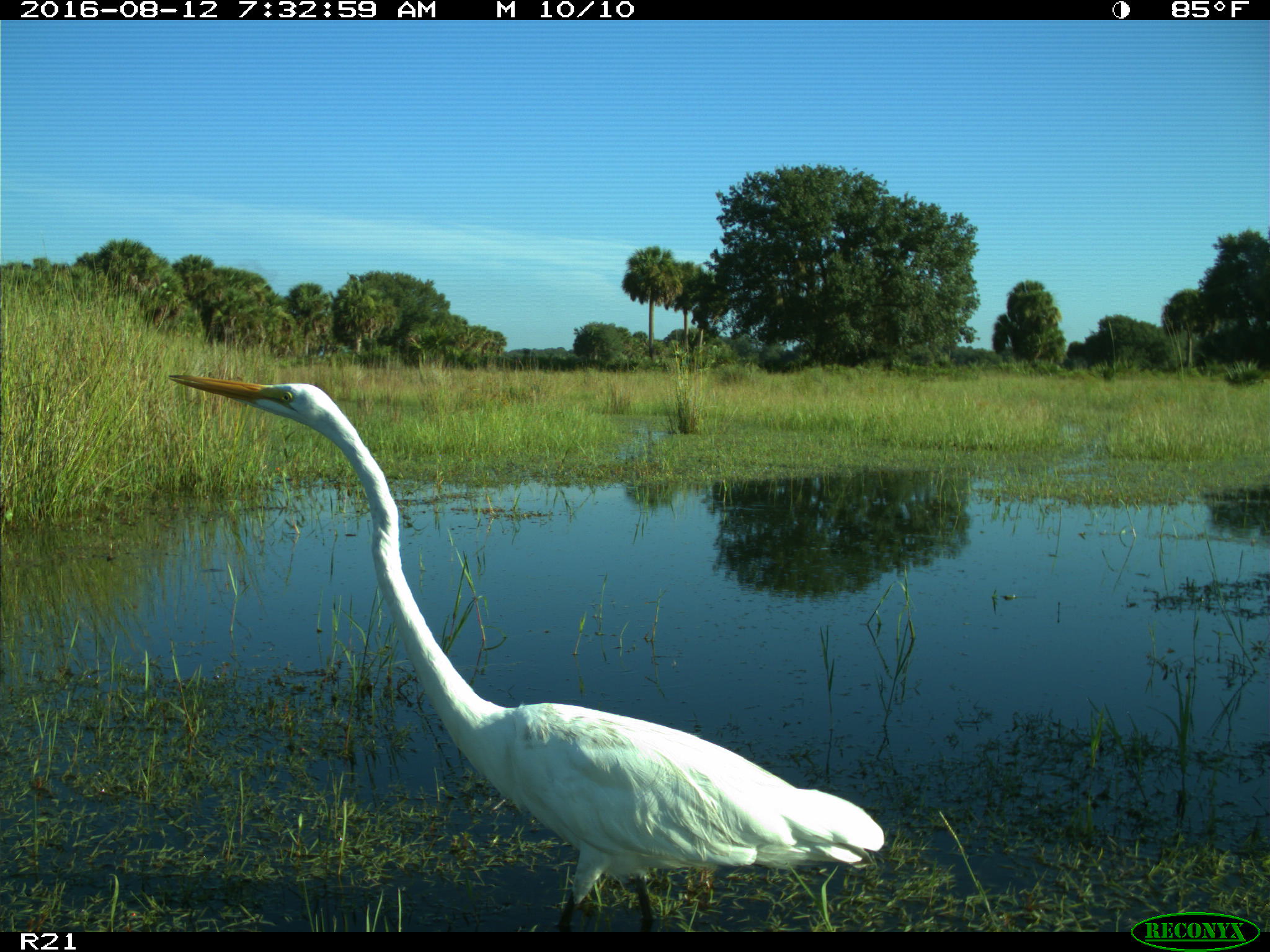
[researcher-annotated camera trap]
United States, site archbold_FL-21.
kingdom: Animalia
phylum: Chordata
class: Aves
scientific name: Aves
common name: birds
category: unidentified bird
Unidentified bird (birds) (Aves).